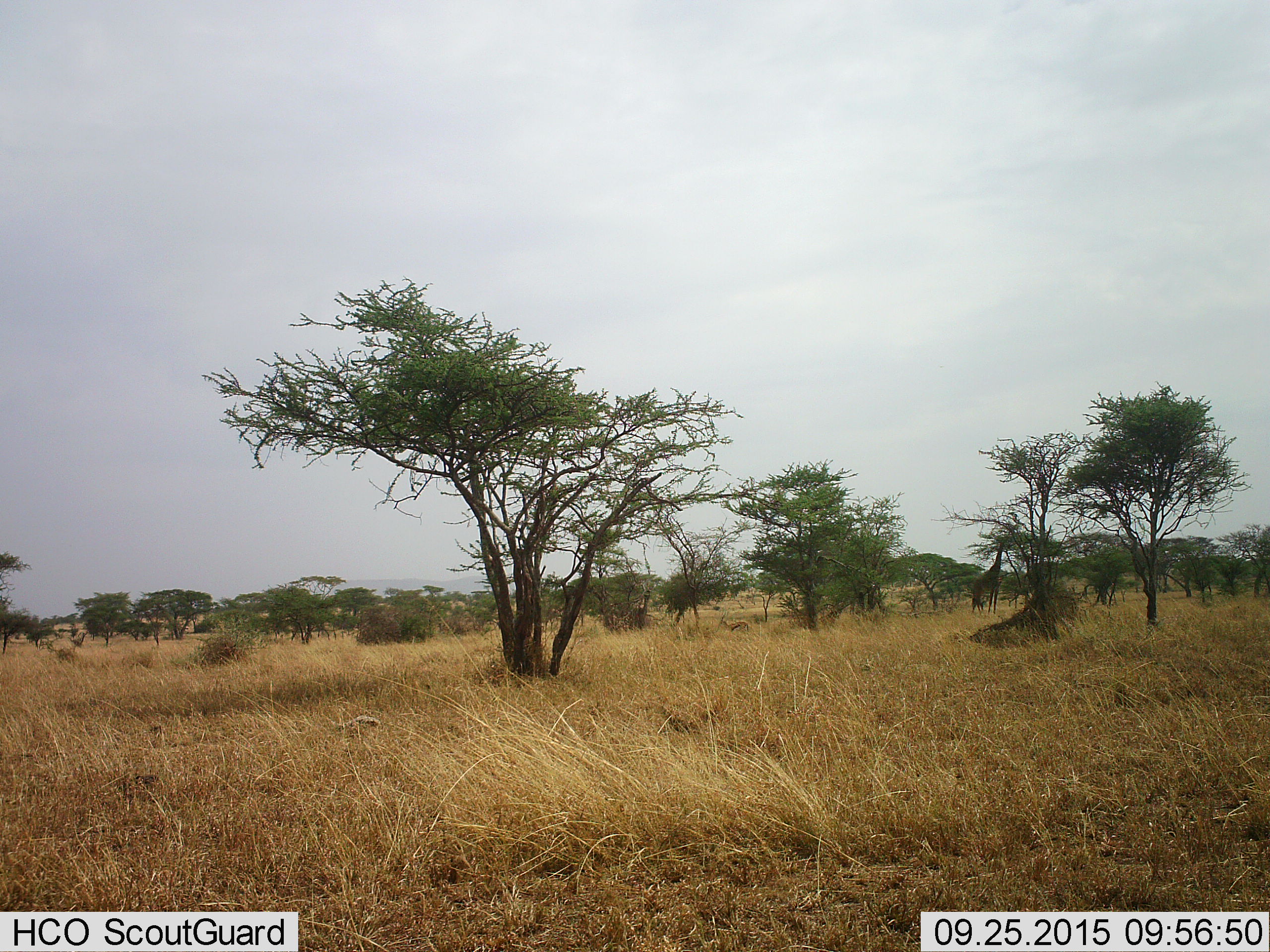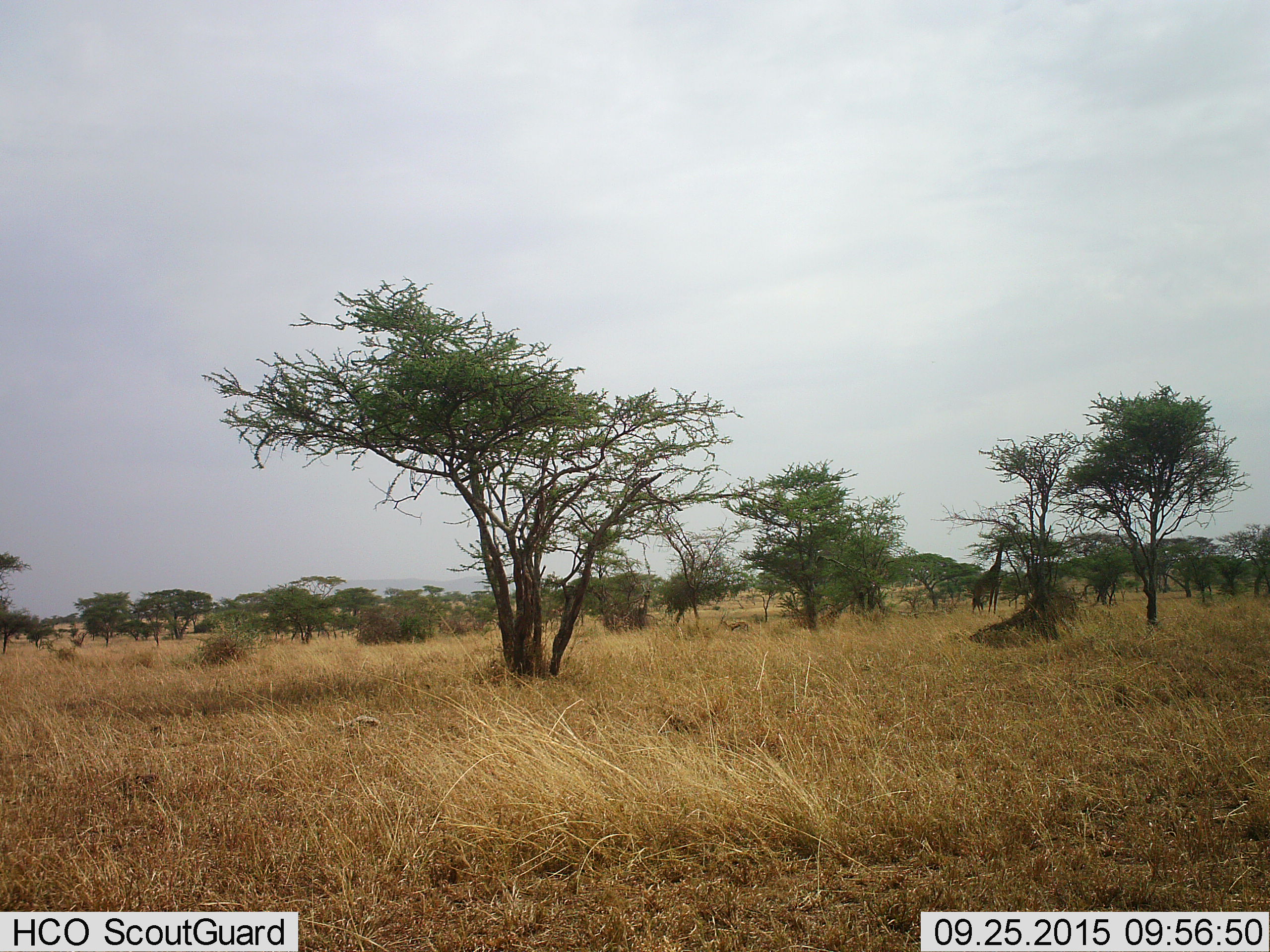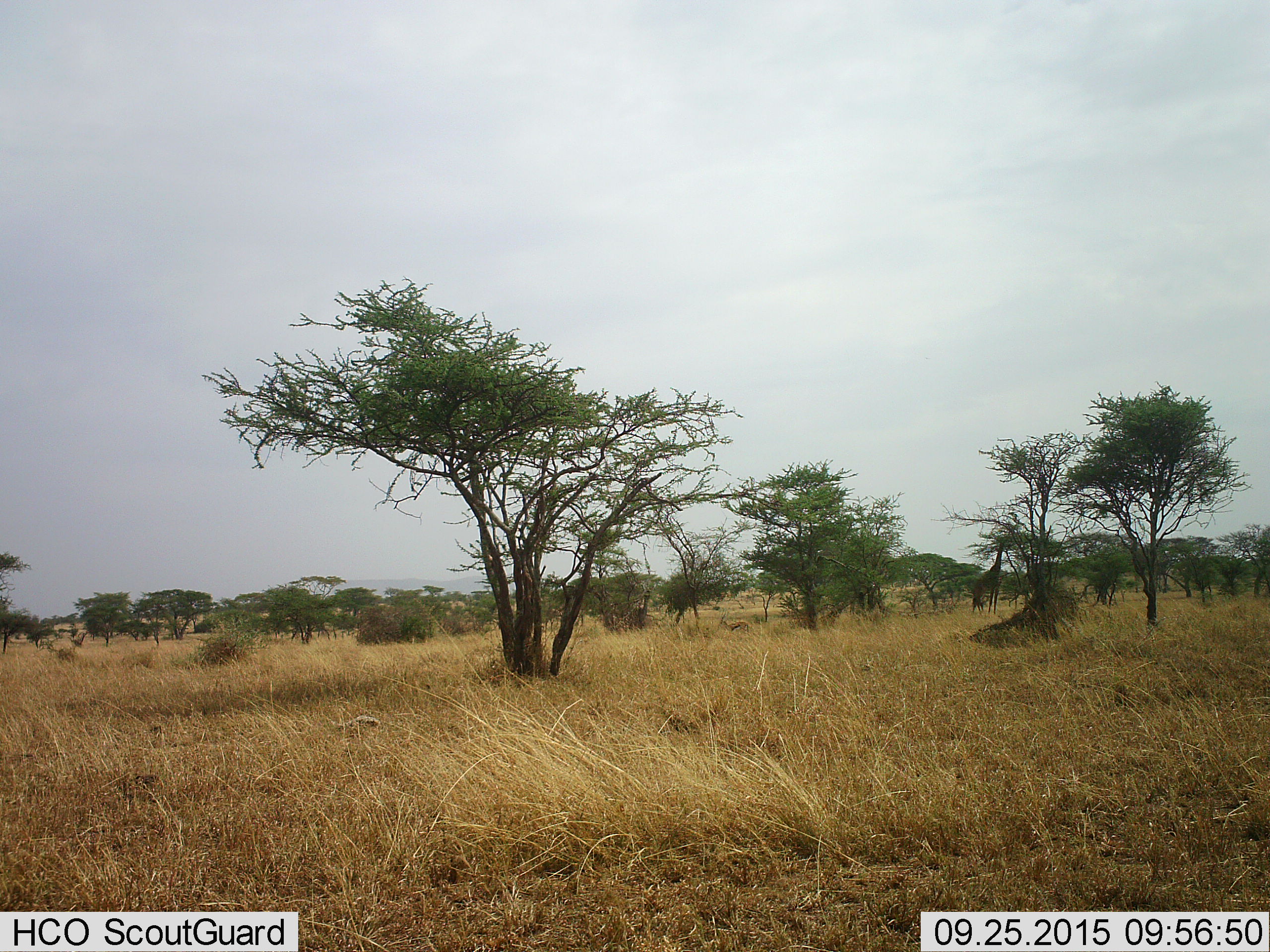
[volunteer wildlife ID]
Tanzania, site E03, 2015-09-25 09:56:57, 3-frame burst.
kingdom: Animalia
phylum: Chordata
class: Mammalia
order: Artiodactyla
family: Bovidae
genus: Eudorcas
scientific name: Eudorcas thomsonii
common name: thomson's gazelle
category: gazellethomsons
Gazellethomsons (thomson's gazelle) (Eudorcas thomsonii), count 1. Behavior (volunteer vote fractions): standing 100%, resting 0%, moving 0%, interacting 0%. Young present (vote fraction): 0%. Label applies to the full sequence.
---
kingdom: Animalia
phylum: Chordata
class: Mammalia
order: Artiodactyla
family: Giraffidae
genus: Giraffa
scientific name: Giraffa camelopardalis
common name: giraffe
Giraffe (Giraffa camelopardalis), count 1. Behavior (volunteer vote fractions): standing 54%, resting 0%, moving 0%, interacting 0%. Young present (vote fraction): 0%. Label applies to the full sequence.